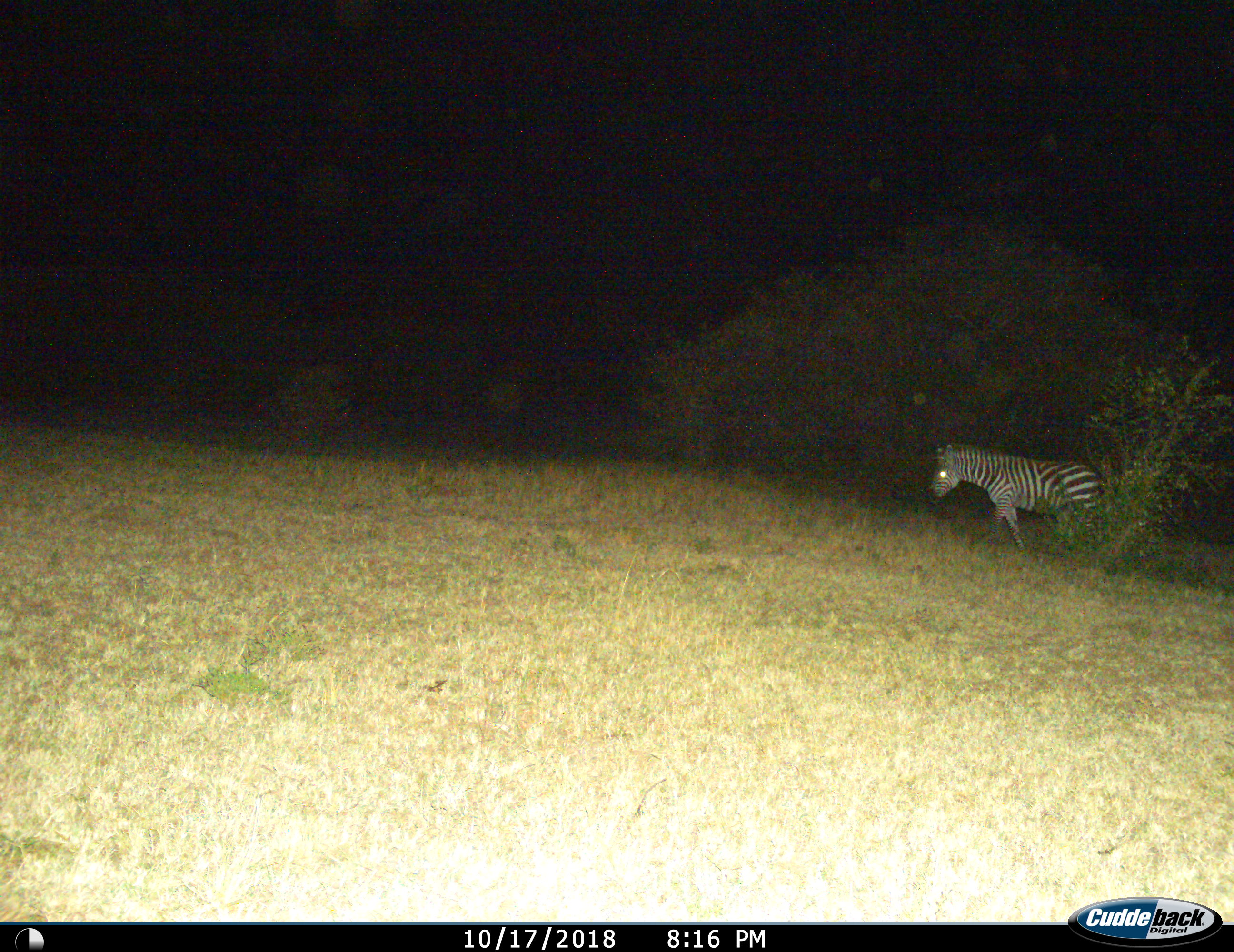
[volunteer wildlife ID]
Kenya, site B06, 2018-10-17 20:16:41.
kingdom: Animalia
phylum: Chordata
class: Mammalia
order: Perissodactyla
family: Equidae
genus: Equus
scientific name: Equus quagga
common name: plains zebra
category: zebra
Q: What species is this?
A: Zebra (plains zebra) (Equus quagga).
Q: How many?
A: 1.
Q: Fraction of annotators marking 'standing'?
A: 20%.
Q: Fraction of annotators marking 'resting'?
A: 0%.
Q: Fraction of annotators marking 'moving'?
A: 80%.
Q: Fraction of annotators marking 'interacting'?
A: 0%.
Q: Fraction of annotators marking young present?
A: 0%.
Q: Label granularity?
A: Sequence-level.